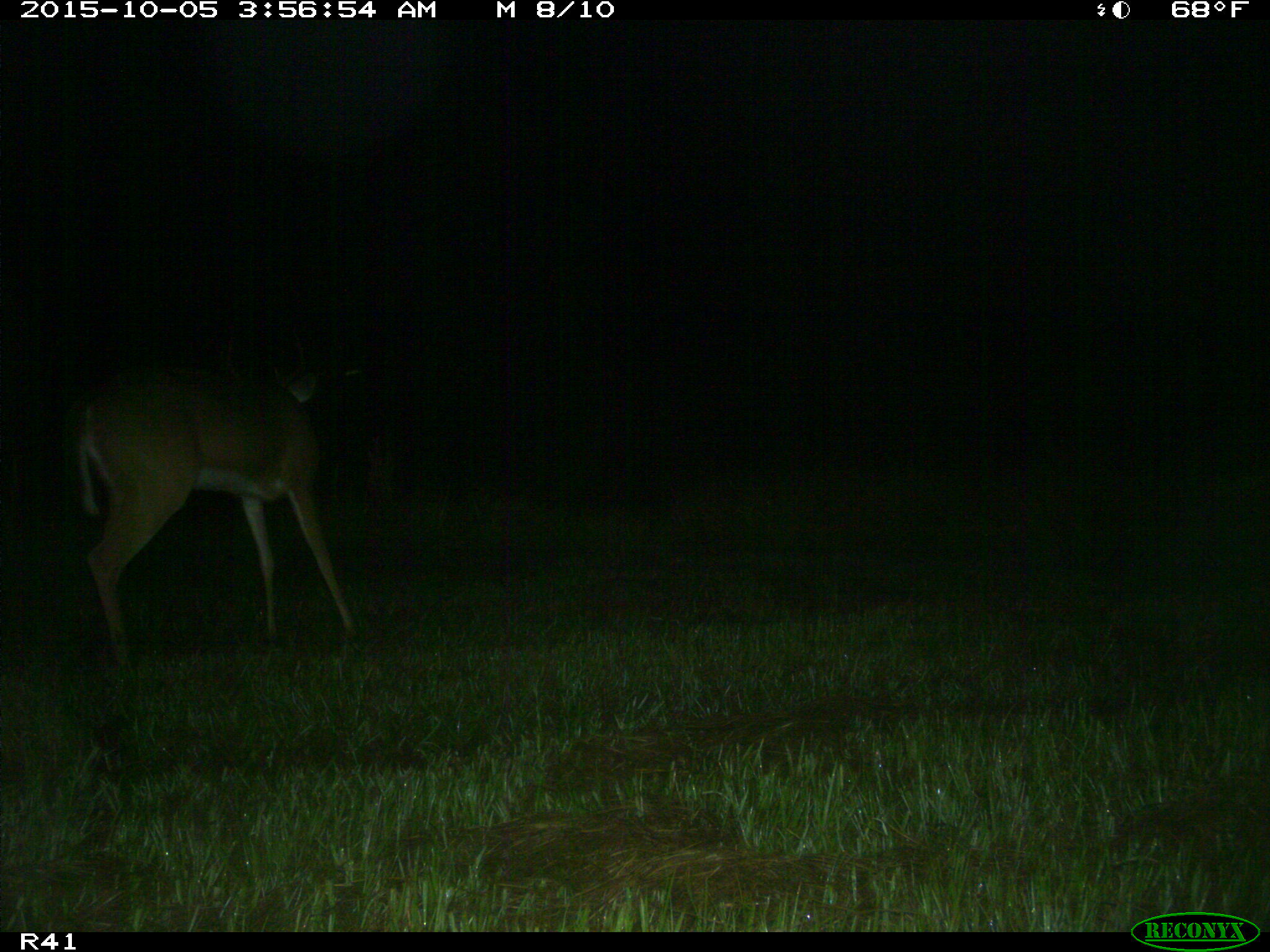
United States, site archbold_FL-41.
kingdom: Animalia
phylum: Chordata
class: Mammalia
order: Artiodactyla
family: Cervidae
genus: Odocoileus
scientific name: Odocoileus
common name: deer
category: unidentified deer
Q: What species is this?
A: Unidentified deer (deer) (Odocoileus).